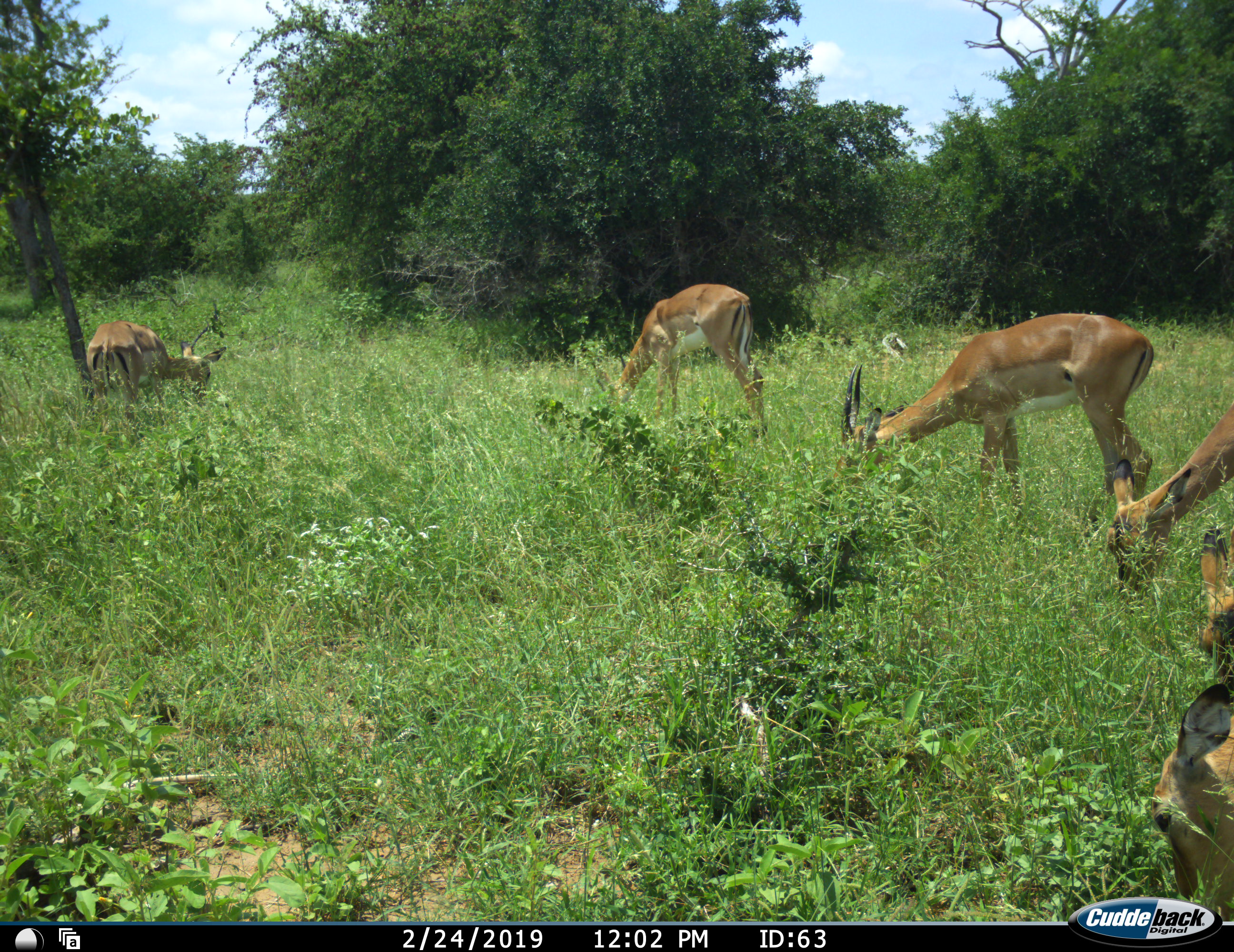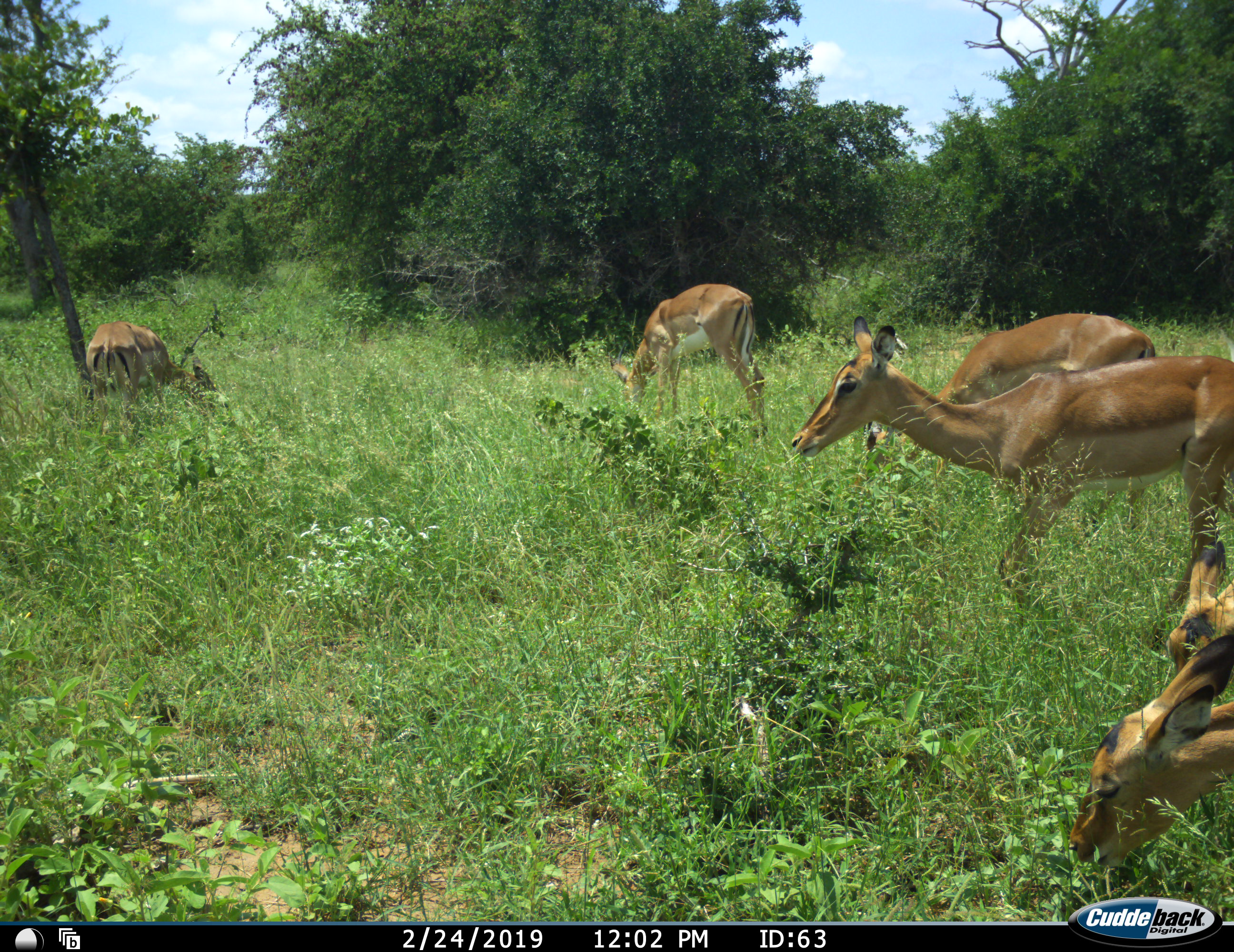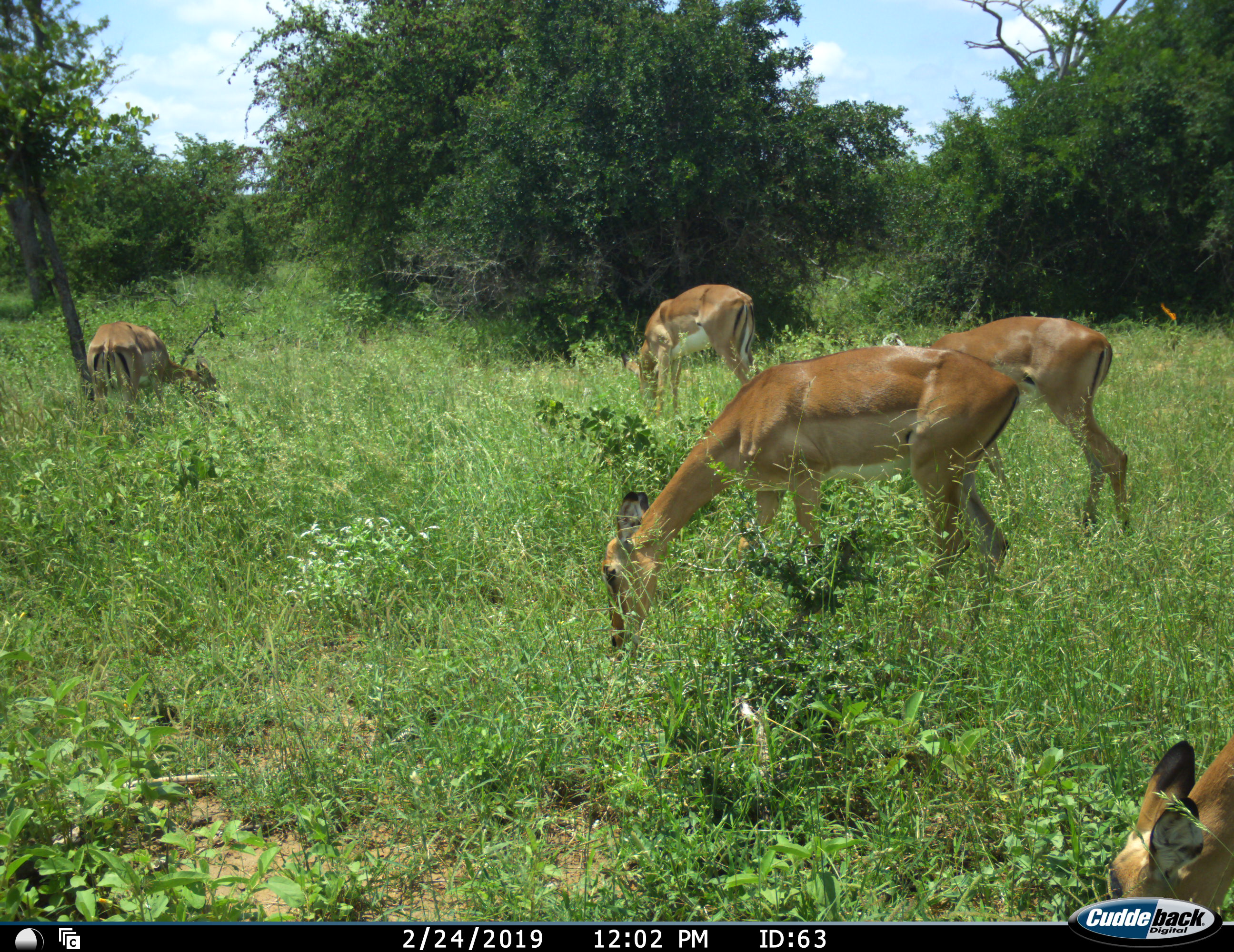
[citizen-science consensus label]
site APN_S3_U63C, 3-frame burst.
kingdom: Animalia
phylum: Chordata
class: Mammalia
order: Artiodactyla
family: Bovidae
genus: Aepyceros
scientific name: Aepyceros melampus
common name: impala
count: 6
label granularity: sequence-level